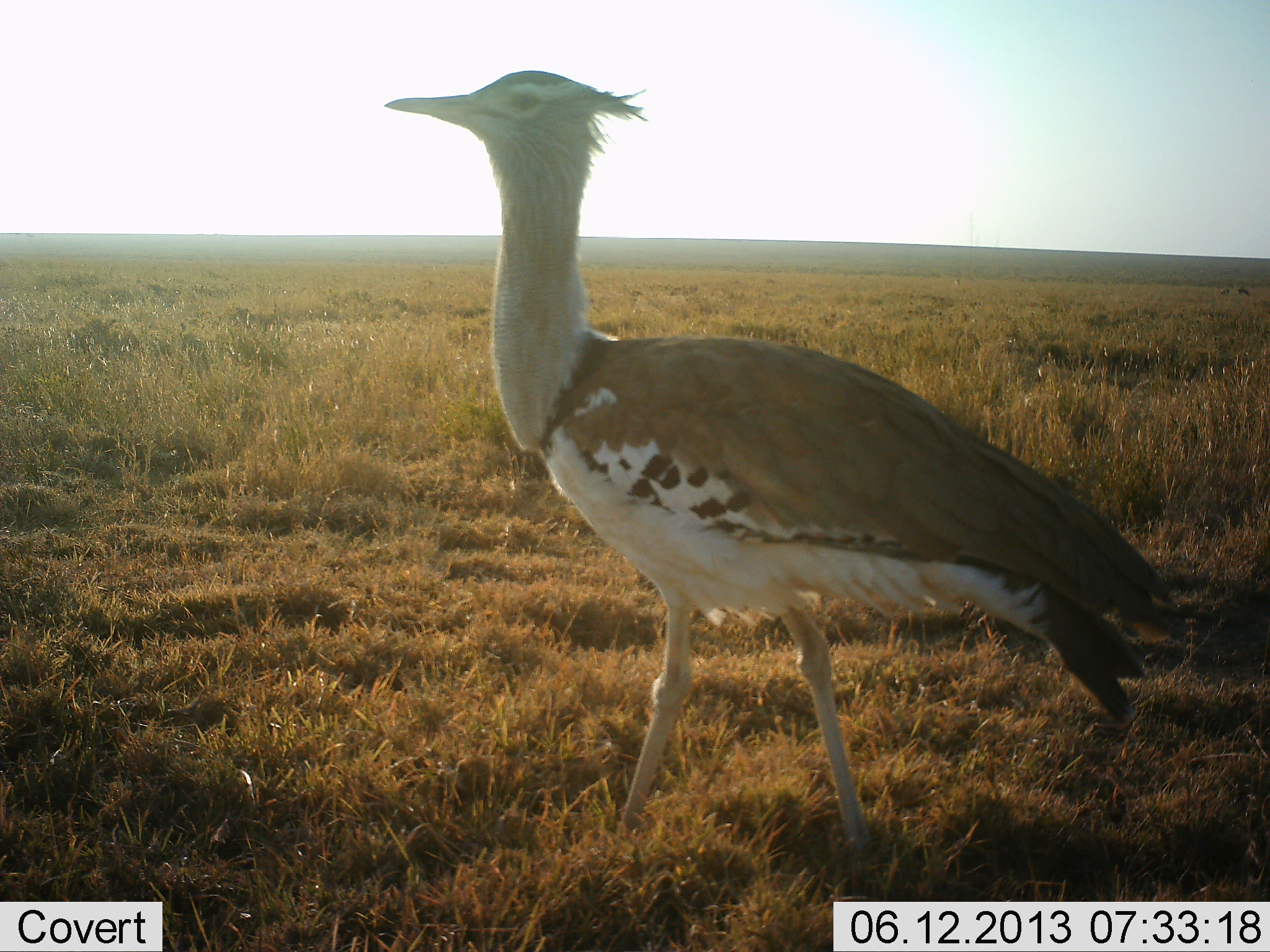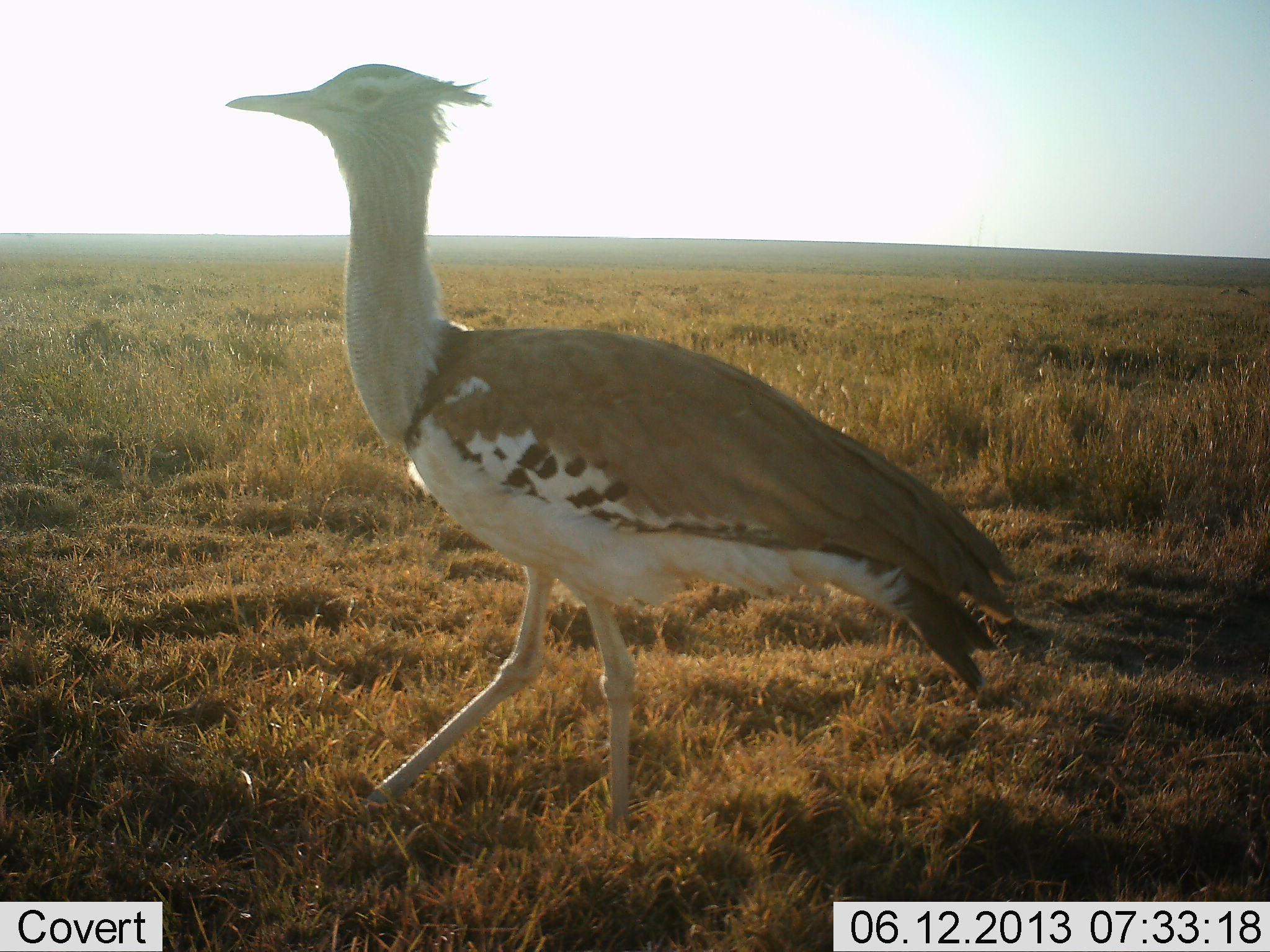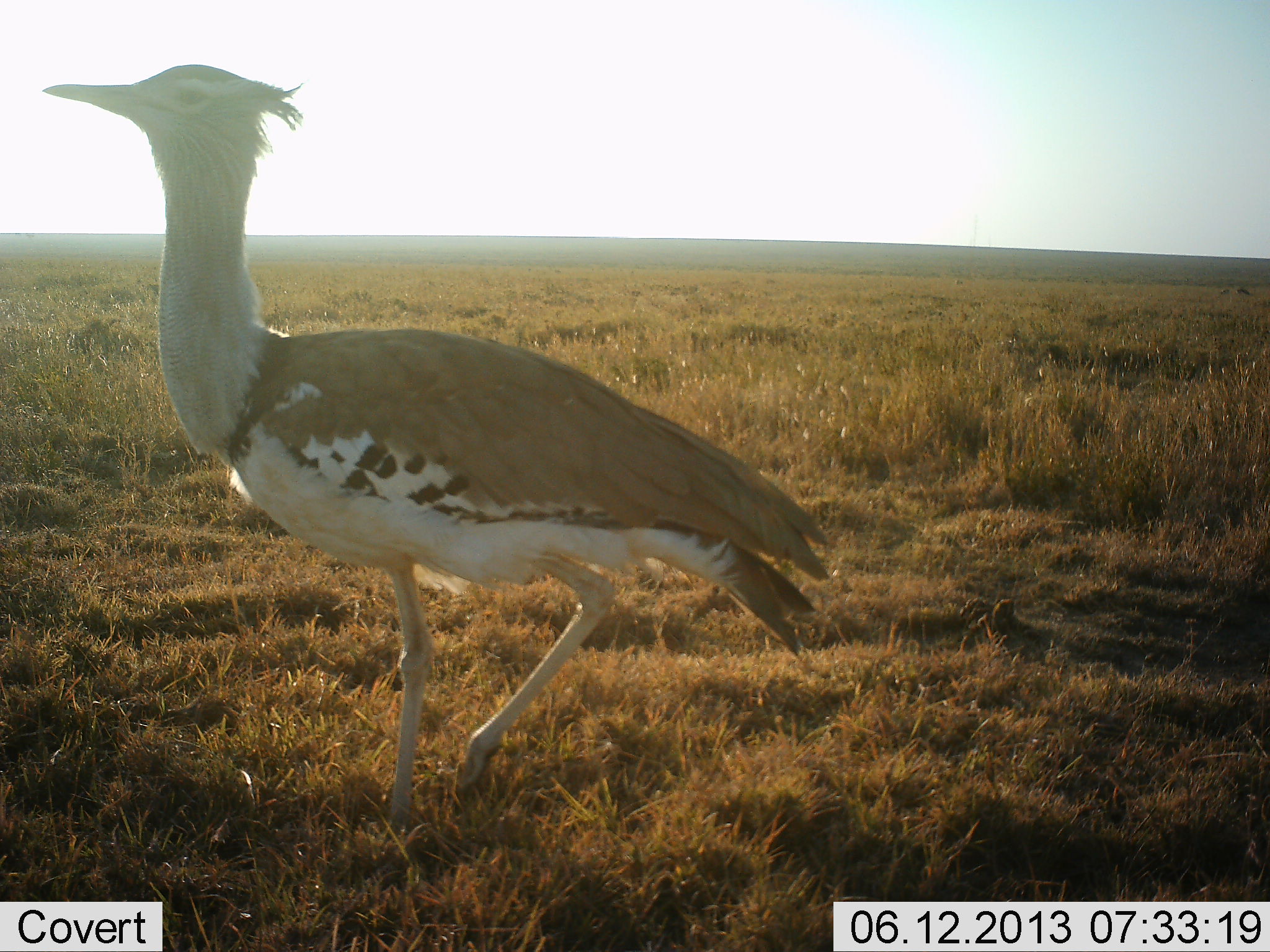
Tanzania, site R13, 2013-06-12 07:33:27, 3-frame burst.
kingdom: Animalia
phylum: Chordata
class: Aves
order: Otidiformes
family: Otididae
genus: Ardeotis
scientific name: Ardeotis kori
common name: kori bustard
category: koribustard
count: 1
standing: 0%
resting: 0%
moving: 100%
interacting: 0%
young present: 0%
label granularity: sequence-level